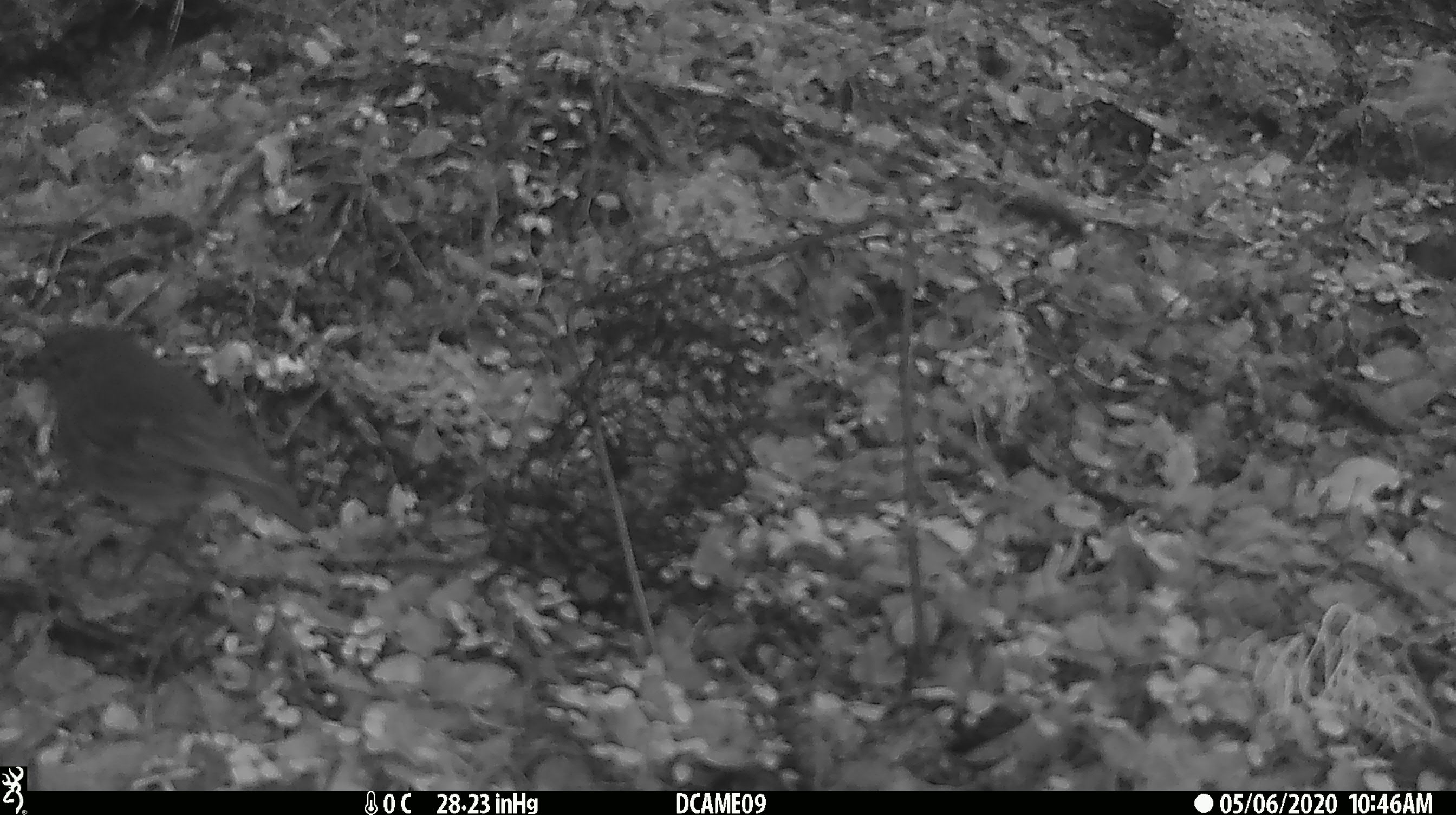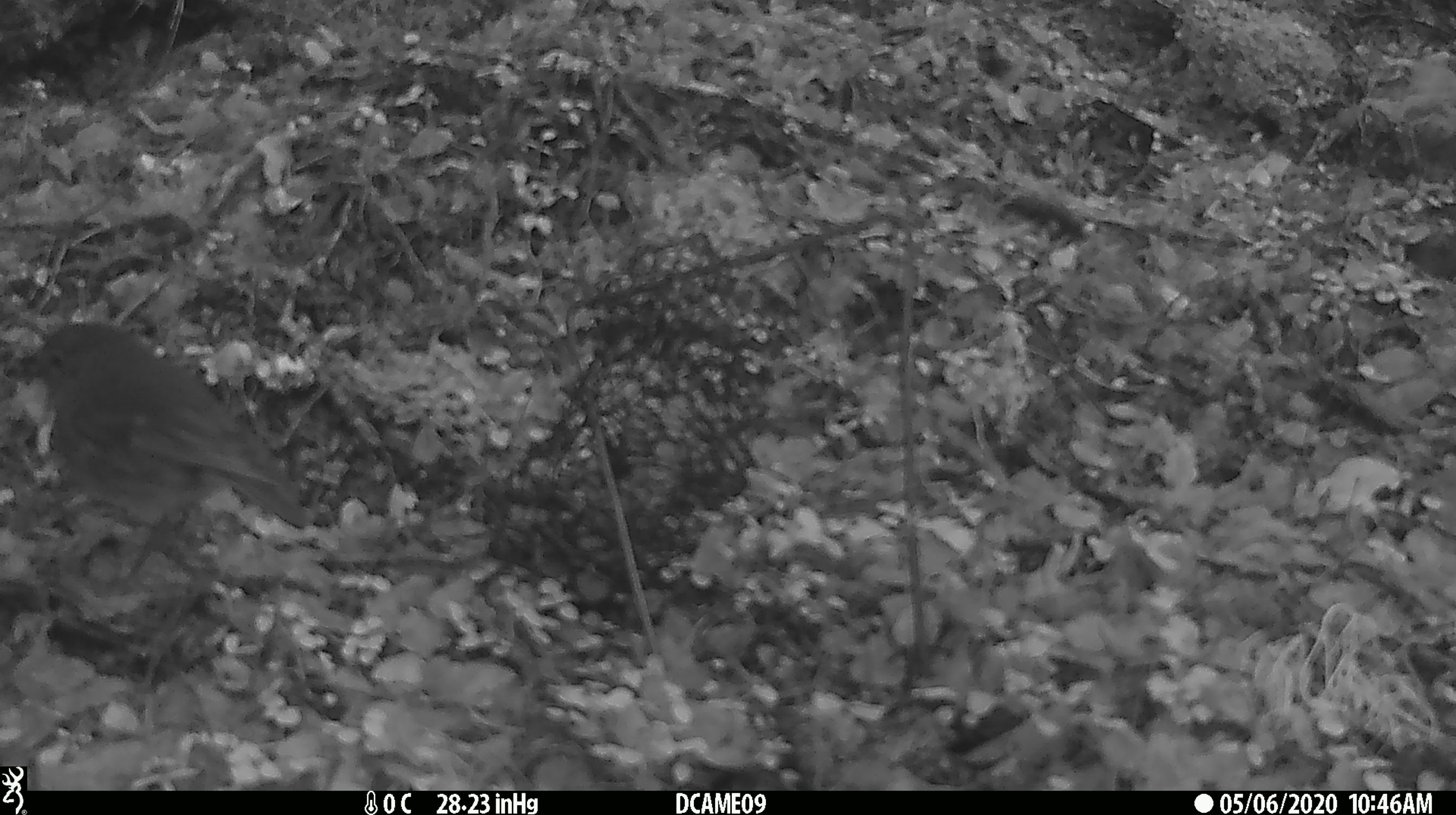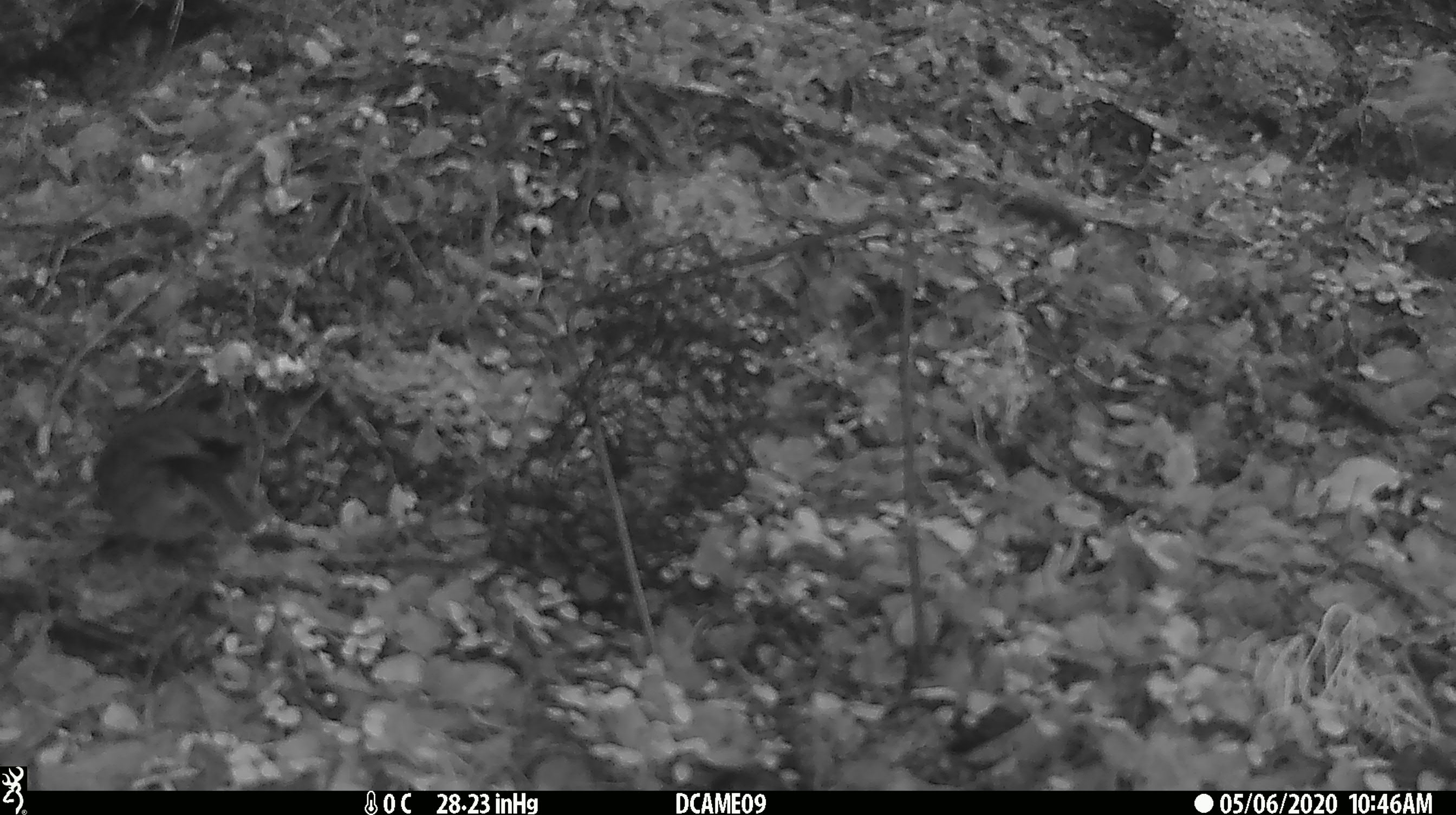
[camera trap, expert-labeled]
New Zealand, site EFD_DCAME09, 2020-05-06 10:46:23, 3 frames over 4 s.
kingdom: Animalia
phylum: Chordata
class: Aves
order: Passeriformes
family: Petroicidae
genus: Petroica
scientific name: Petroica australis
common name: new zealand robin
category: robin